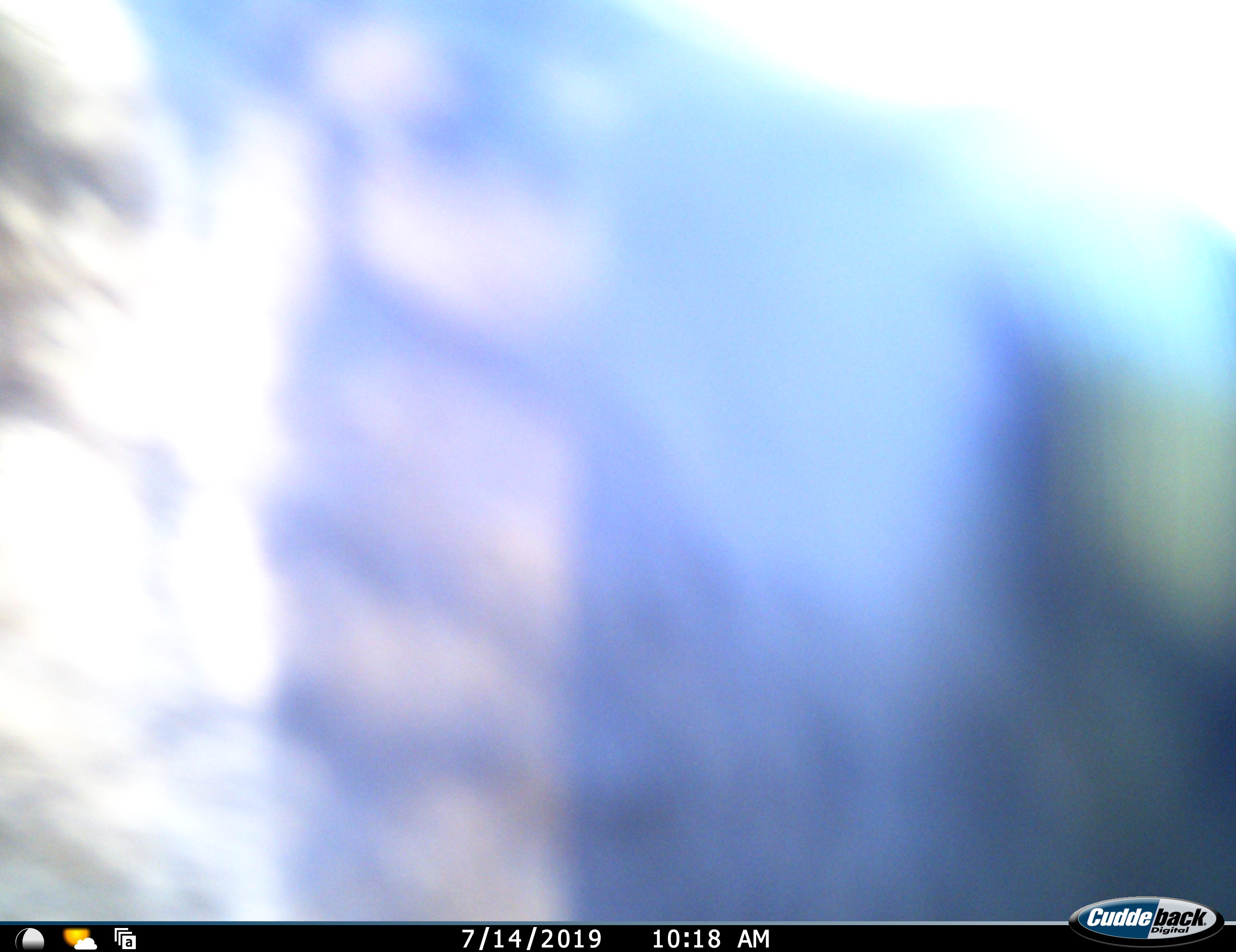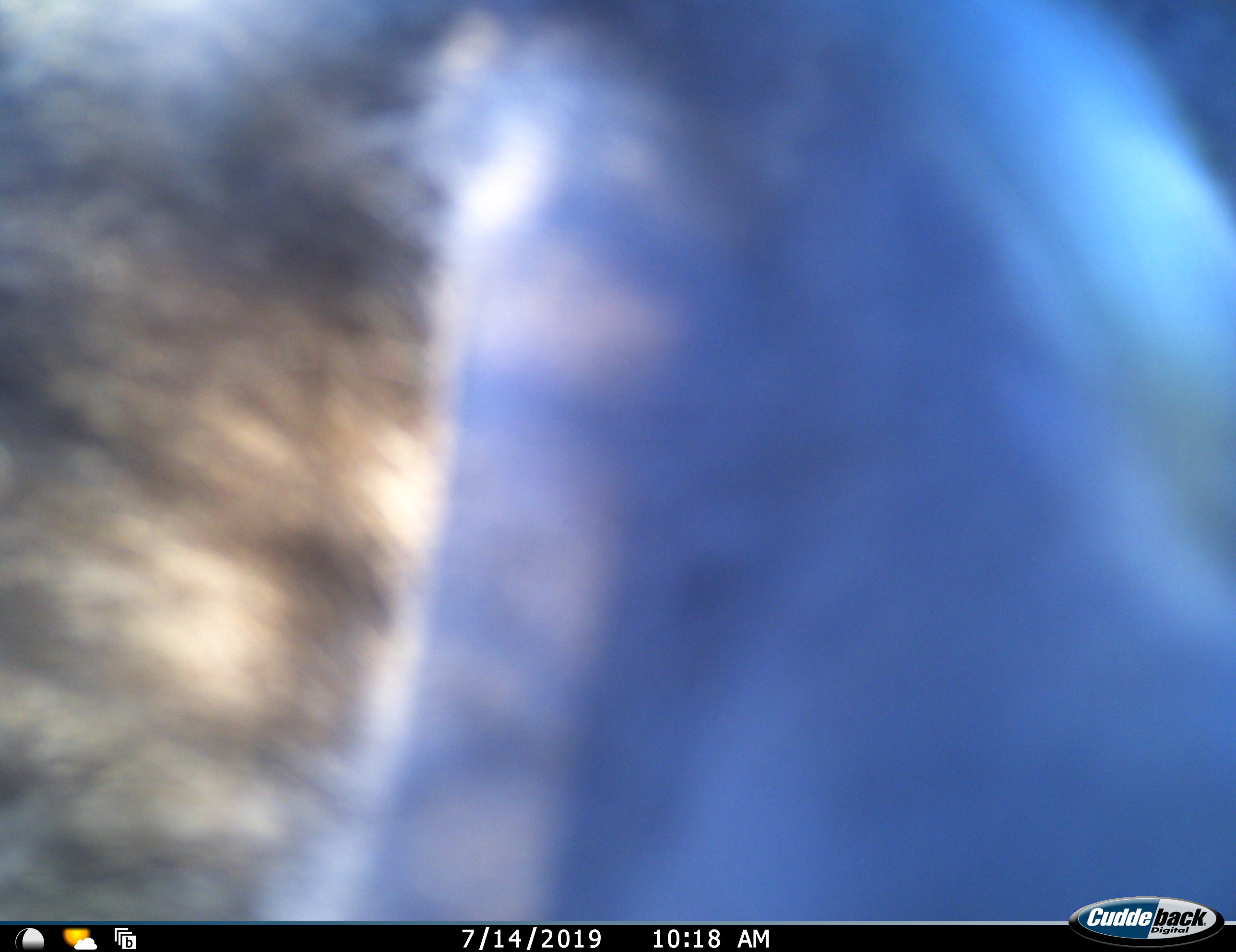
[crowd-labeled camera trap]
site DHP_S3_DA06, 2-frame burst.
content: unidentified animal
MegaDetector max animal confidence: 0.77